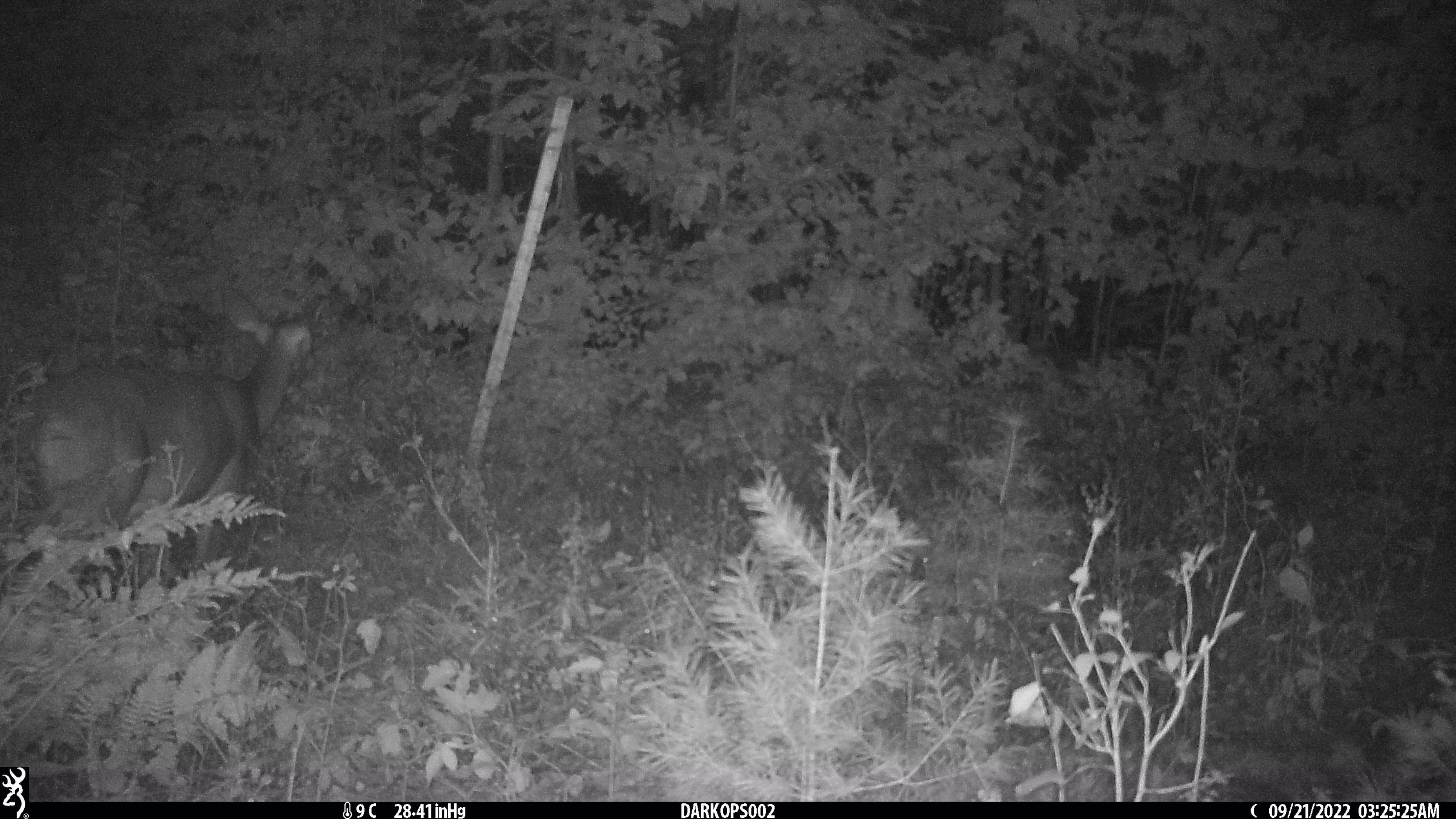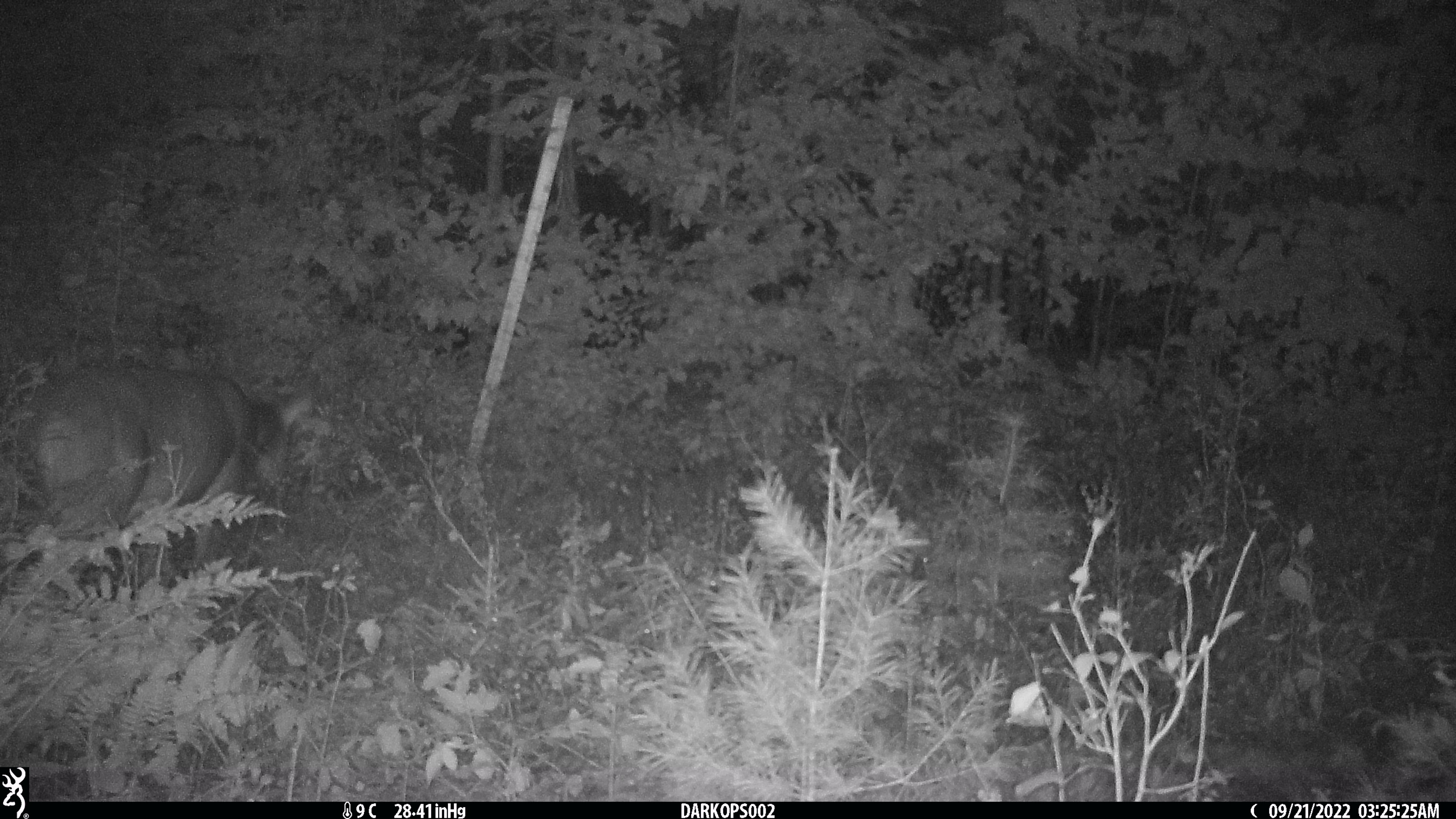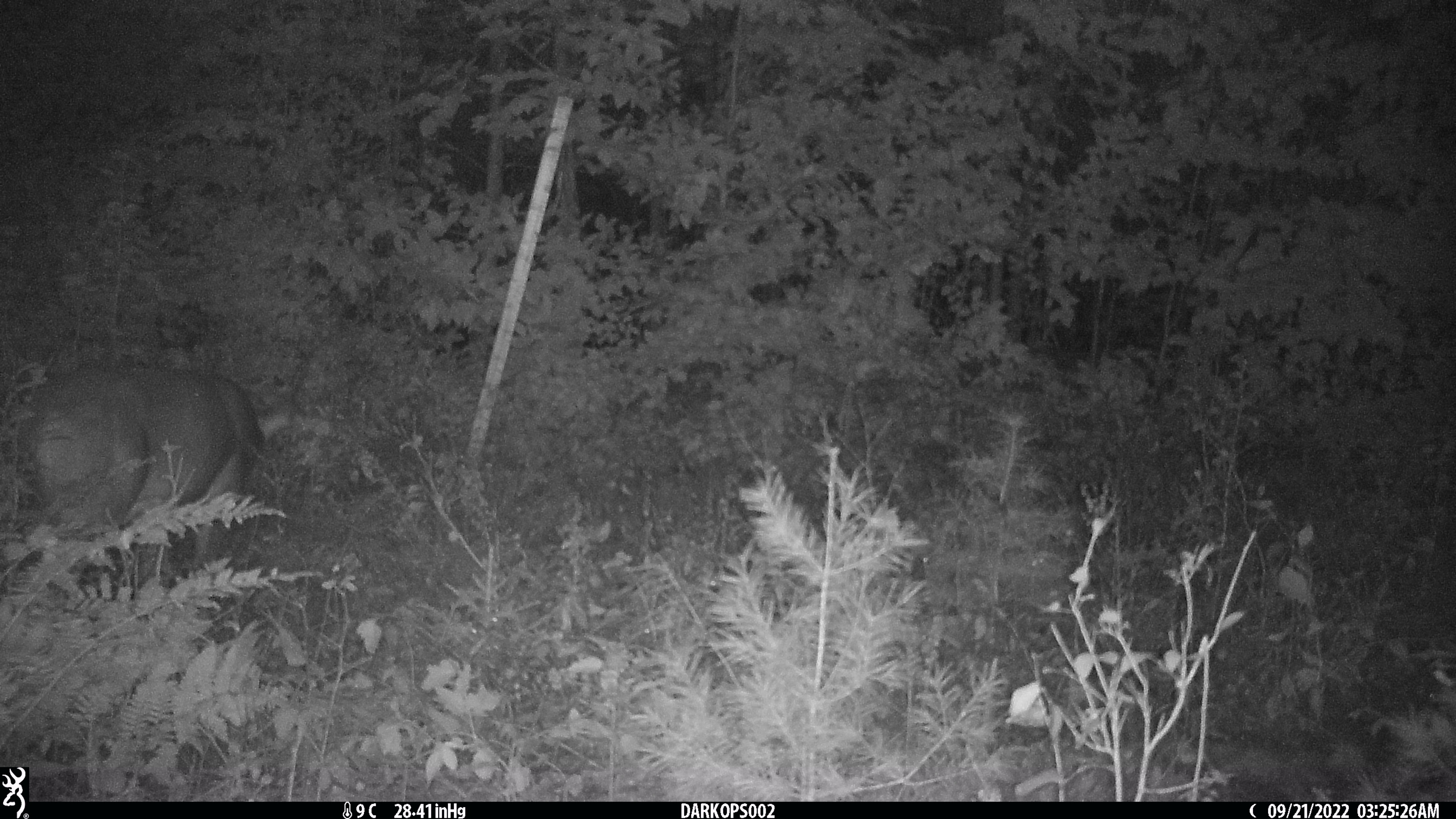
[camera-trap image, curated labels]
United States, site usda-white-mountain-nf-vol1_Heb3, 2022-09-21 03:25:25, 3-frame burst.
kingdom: Animalia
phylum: Chordata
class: Mammalia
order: Artiodactyla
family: Cervidae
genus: Odocoileus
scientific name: Odocoileus virginianus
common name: white-tailed deer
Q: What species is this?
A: White-tailed deer (Odocoileus virginianus).